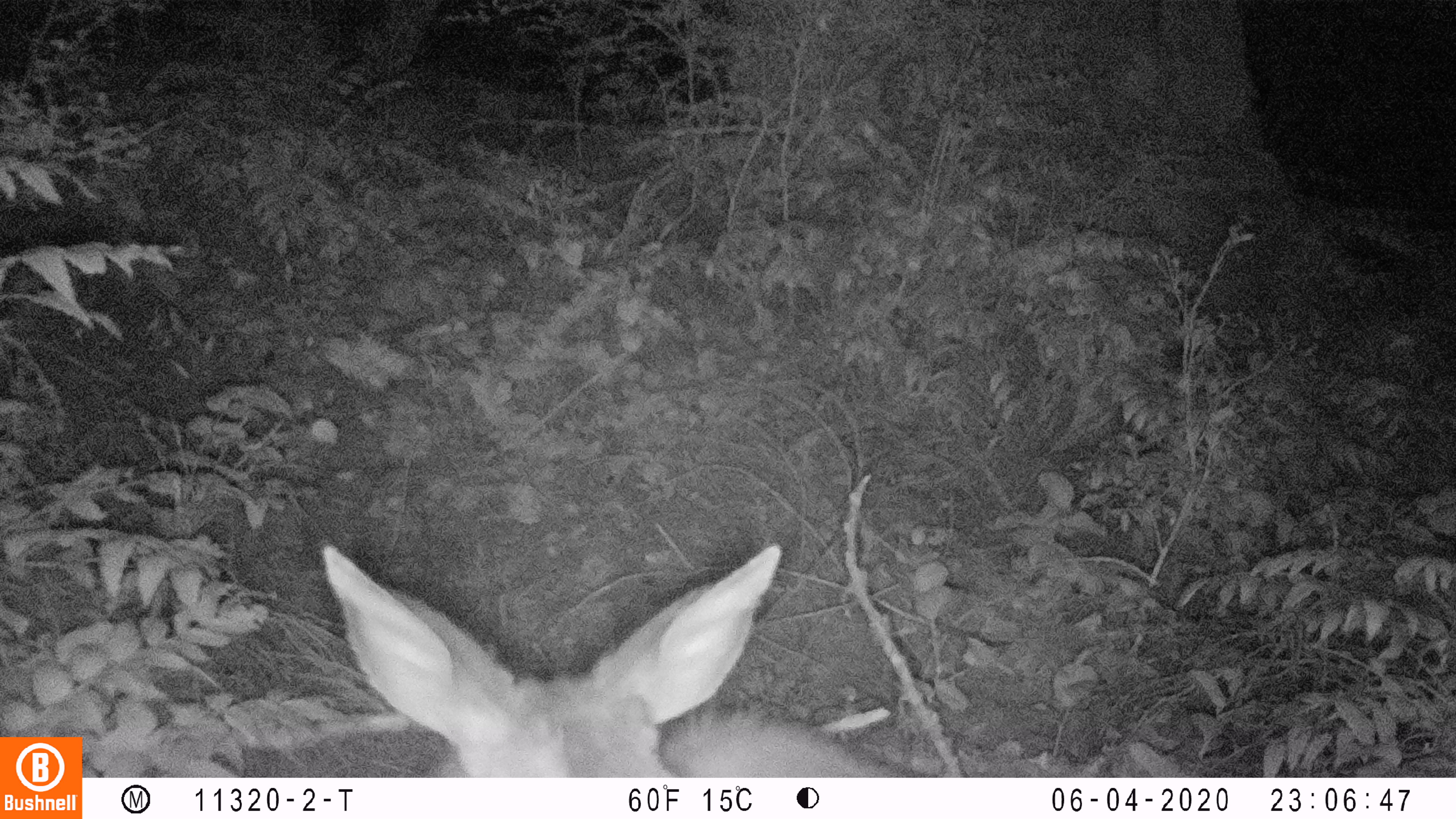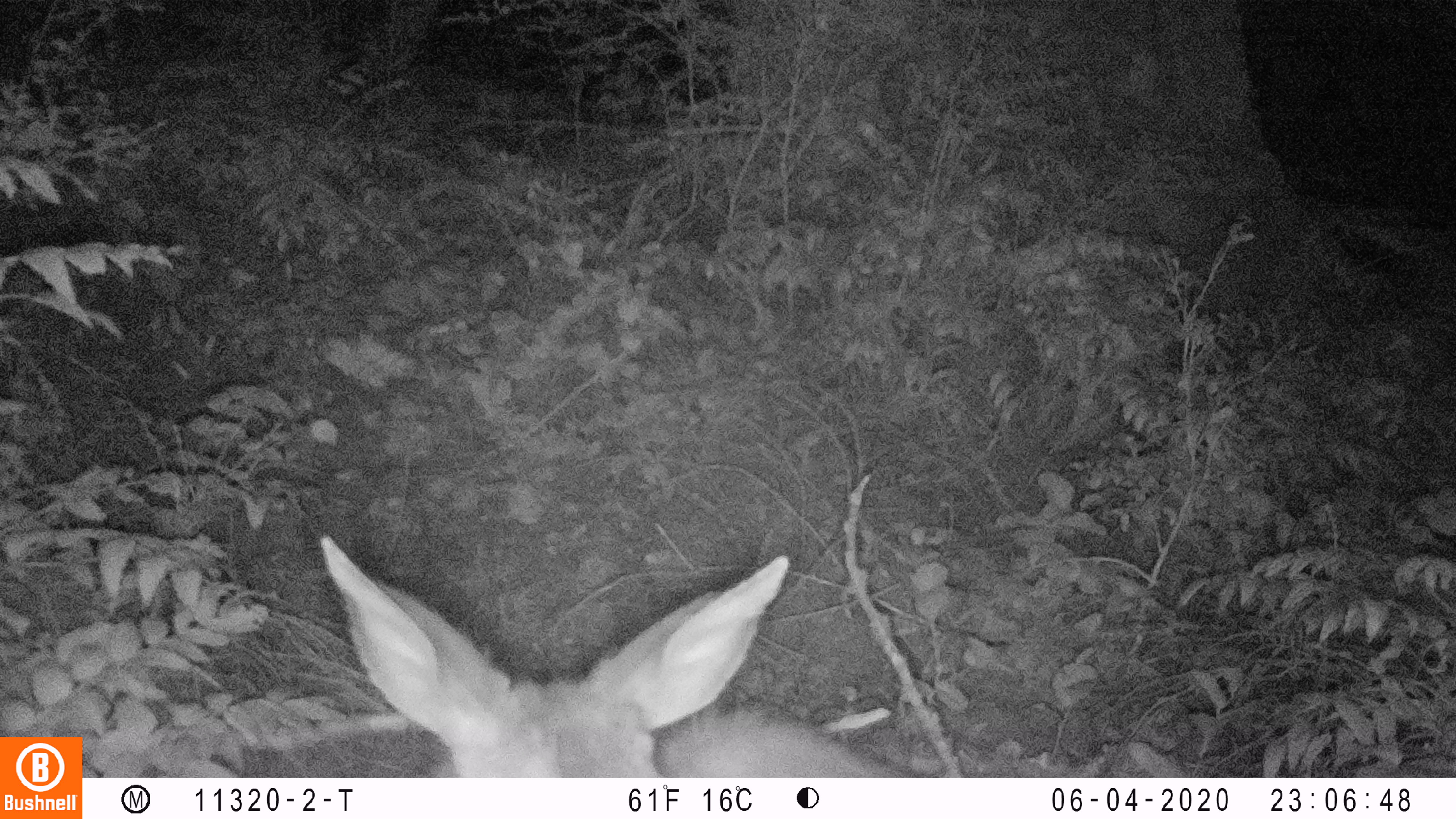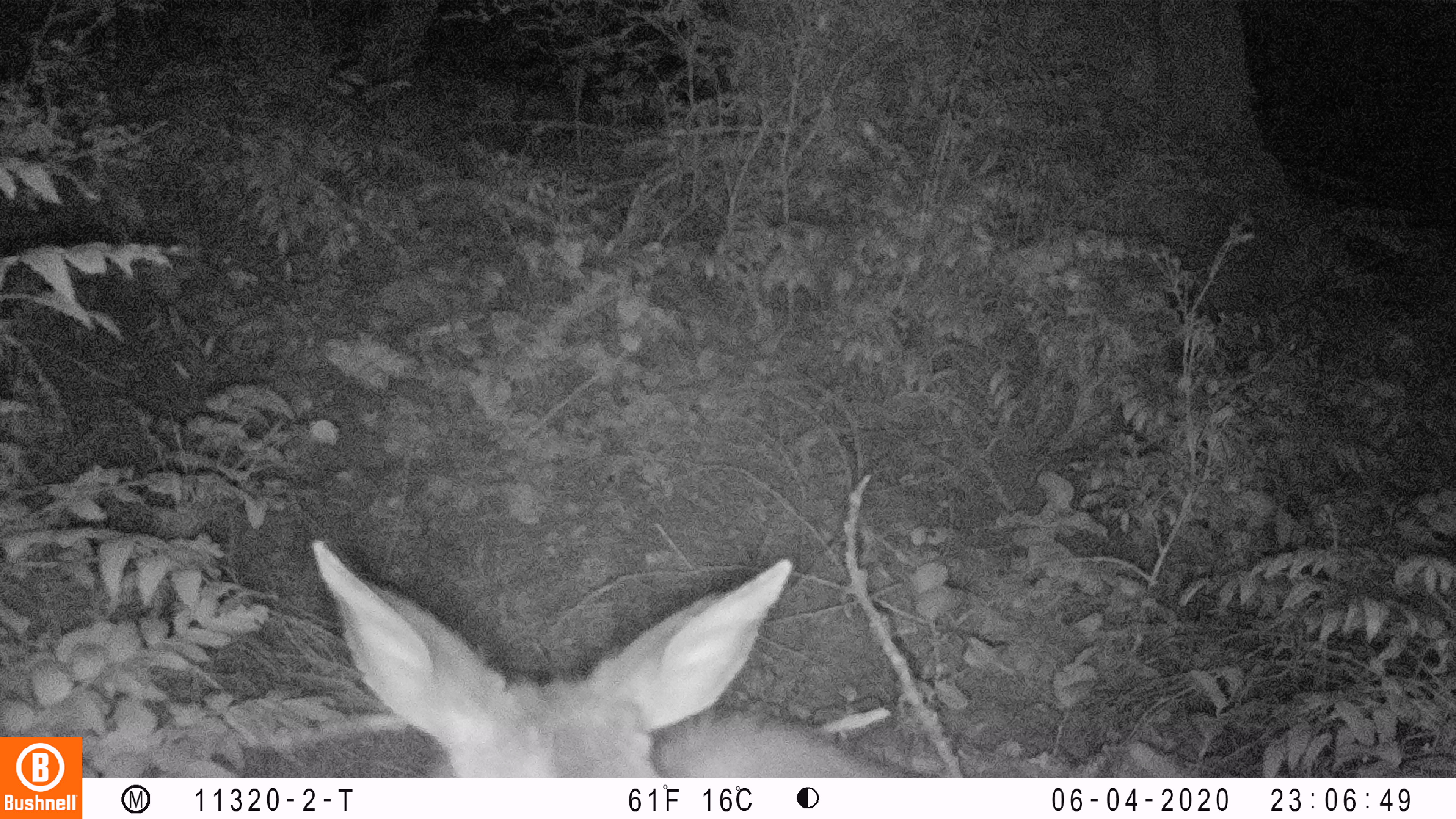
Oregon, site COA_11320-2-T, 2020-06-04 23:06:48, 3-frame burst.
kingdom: Animalia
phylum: Chordata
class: Mammalia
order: Artiodactyla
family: Cervidae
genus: Odocoileus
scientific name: Odocoileus hemionus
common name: black-tailed deer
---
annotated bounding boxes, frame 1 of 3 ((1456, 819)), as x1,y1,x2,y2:
black-tailed deer: 306,533,893,772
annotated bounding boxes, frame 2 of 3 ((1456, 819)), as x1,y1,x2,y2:
black-tailed deer: 313,529,899,772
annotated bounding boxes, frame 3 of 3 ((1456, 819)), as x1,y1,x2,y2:
black-tailed deer: 306,531,905,770